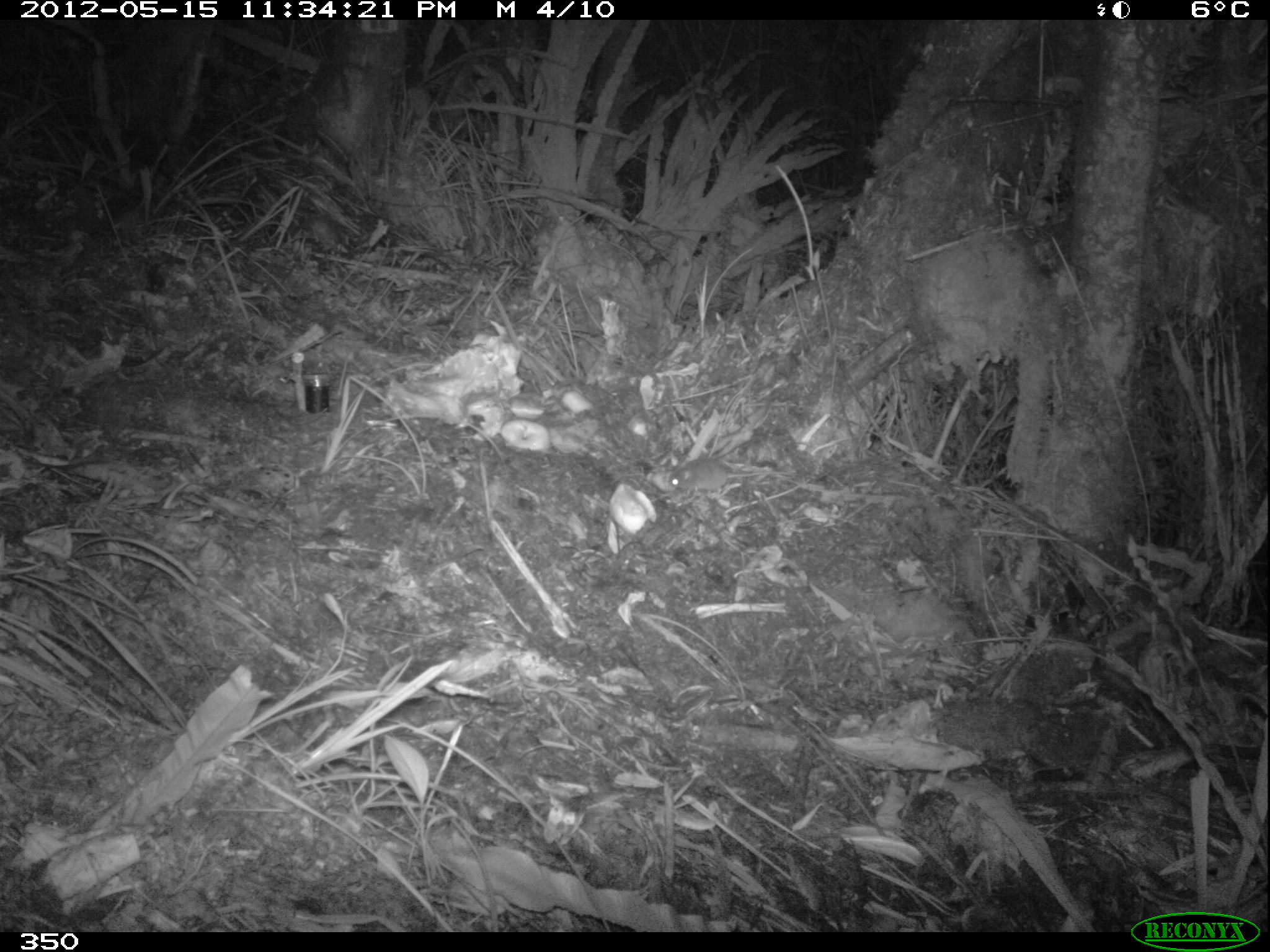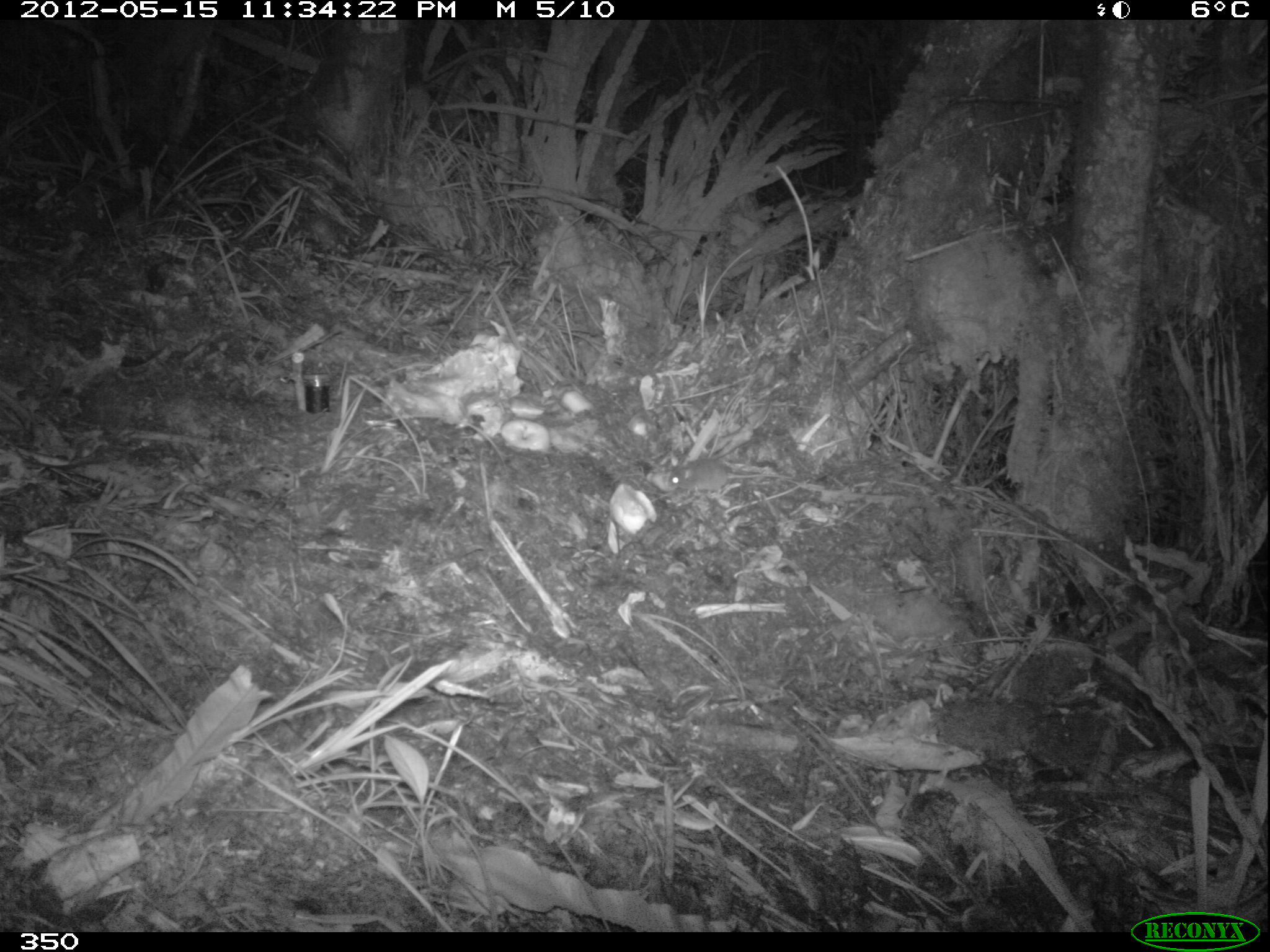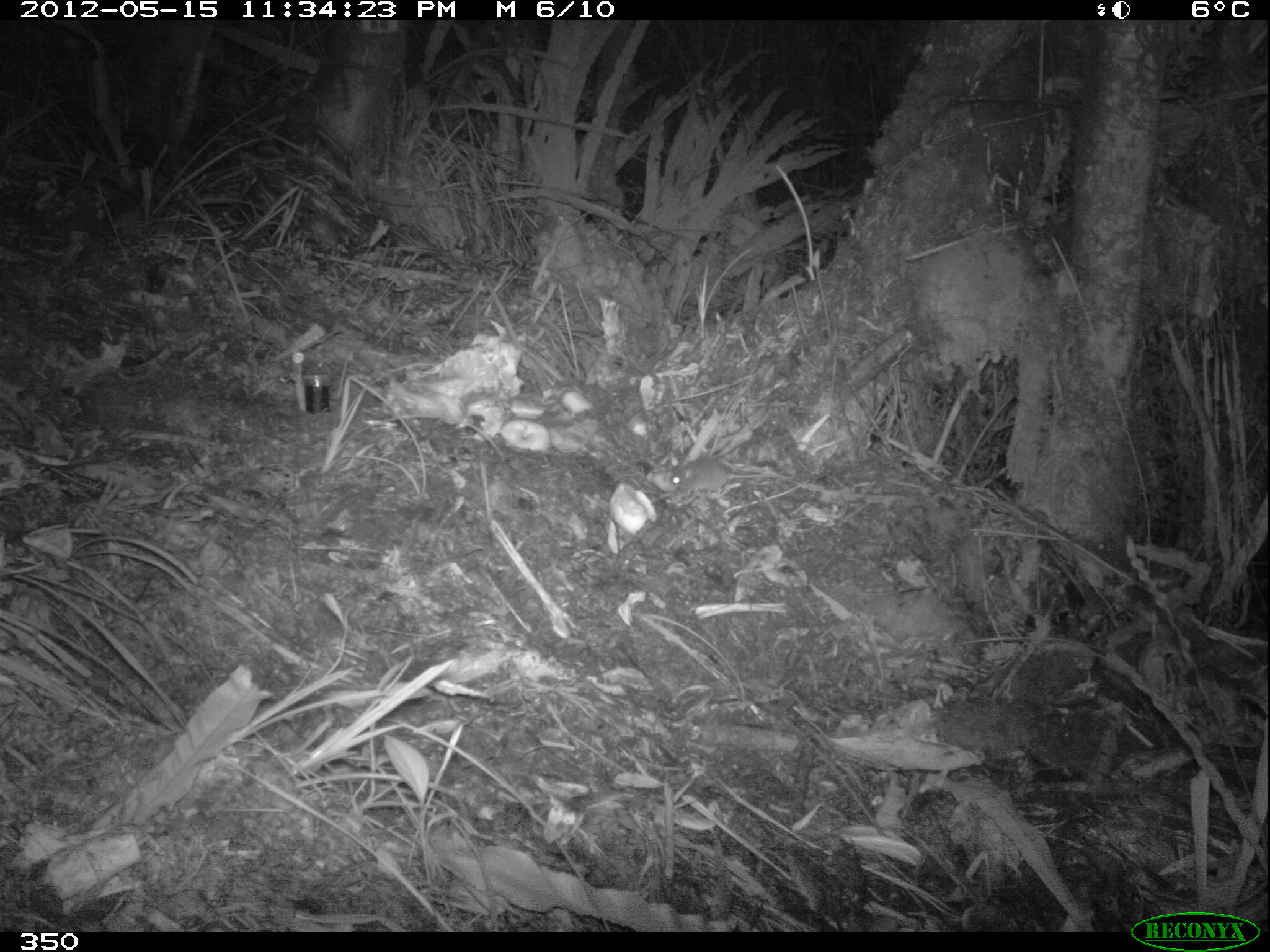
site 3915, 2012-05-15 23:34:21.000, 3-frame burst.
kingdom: Animalia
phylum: Chordata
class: Mammalia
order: Rodentia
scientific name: Rodentia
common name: rodents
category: unknown rodent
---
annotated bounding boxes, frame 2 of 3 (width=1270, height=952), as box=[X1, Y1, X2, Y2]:
unknown rodent: box=[666, 456, 792, 491]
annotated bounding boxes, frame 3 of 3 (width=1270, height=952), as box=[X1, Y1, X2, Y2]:
unknown rodent: box=[669, 457, 801, 493]